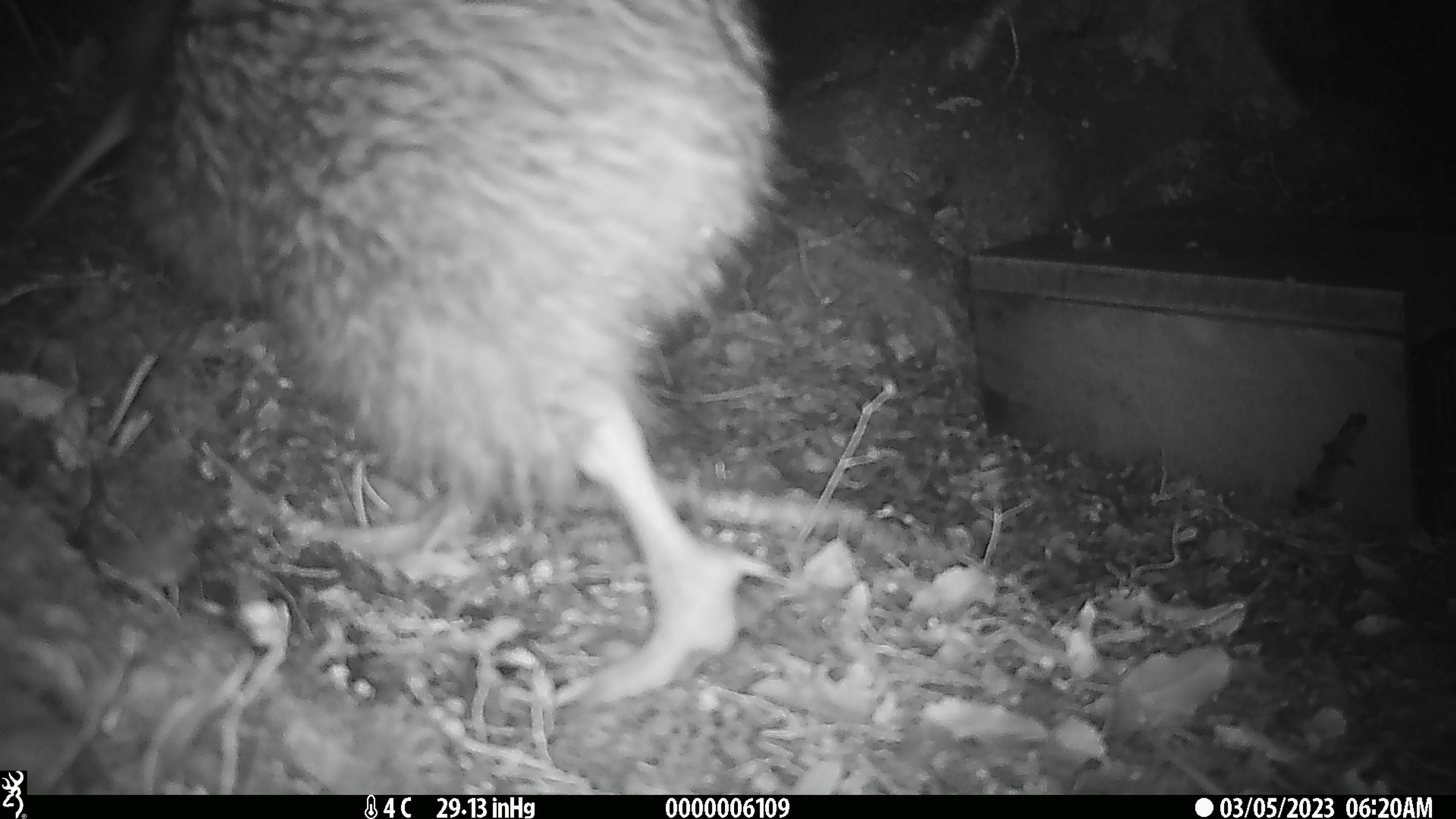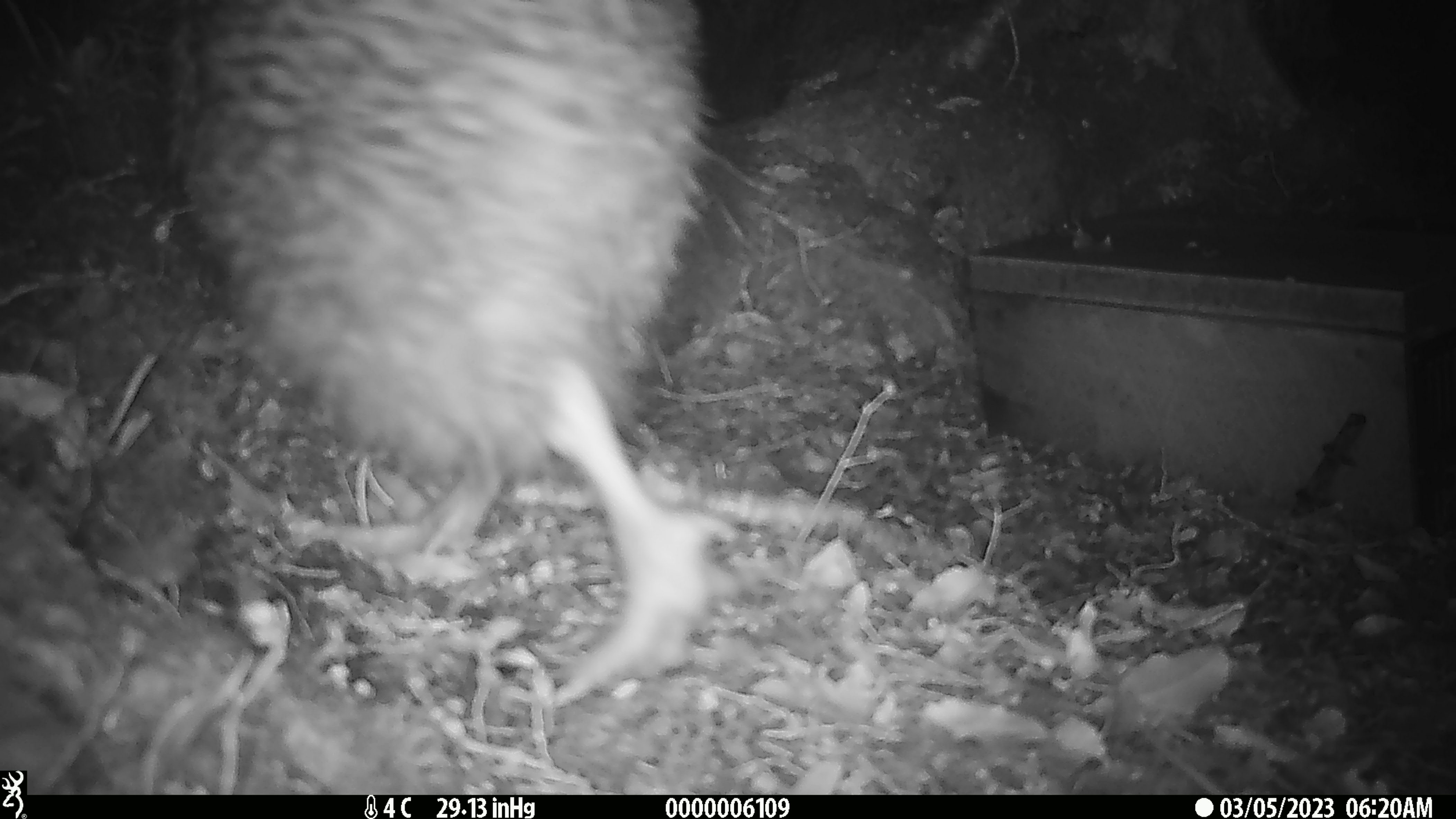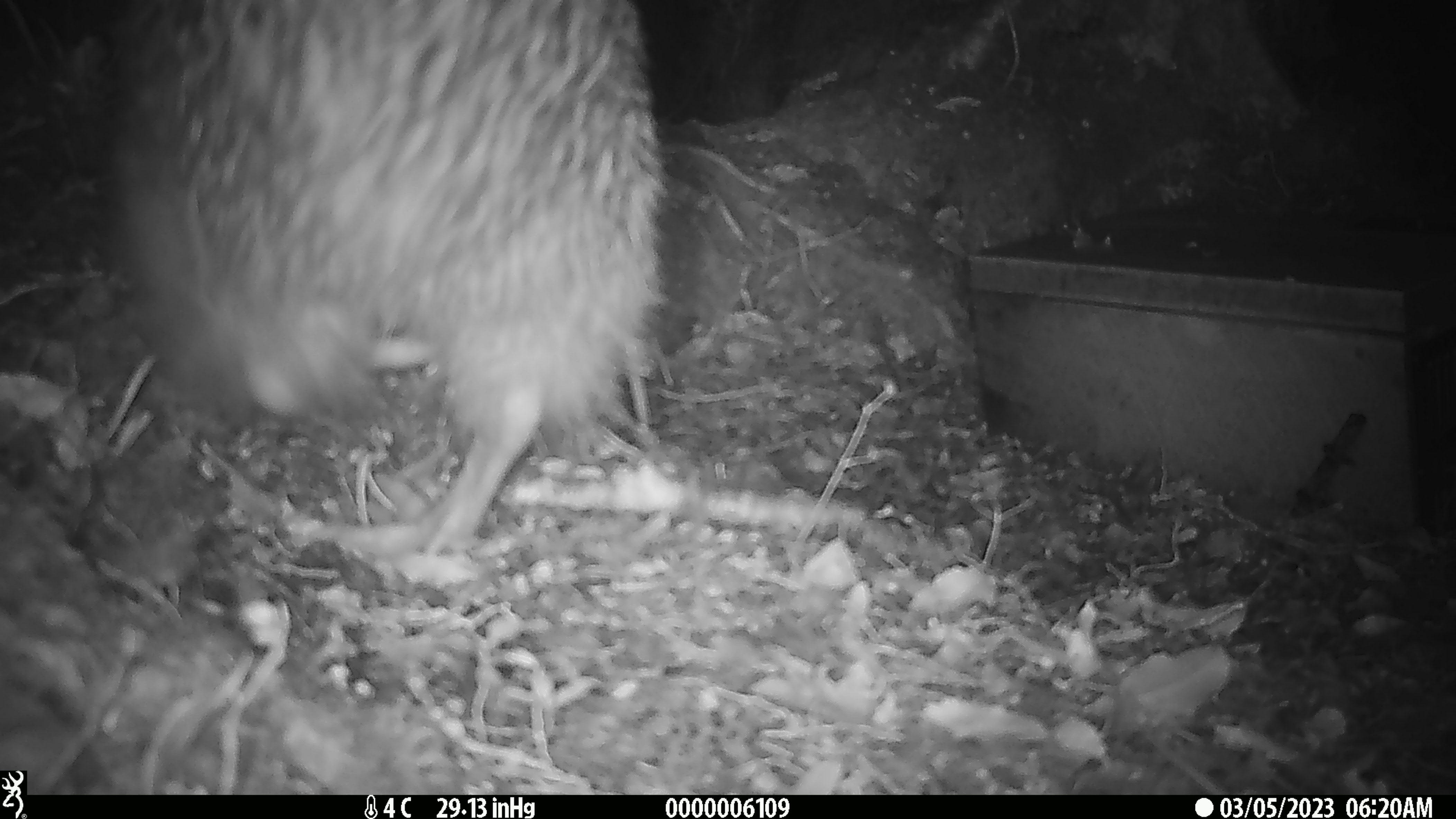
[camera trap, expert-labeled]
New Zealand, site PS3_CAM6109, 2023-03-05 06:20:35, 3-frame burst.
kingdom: Animalia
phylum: Chordata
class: Aves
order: Apterygiformes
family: Apterygidae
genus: Apteryx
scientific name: Apteryx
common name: kiwi